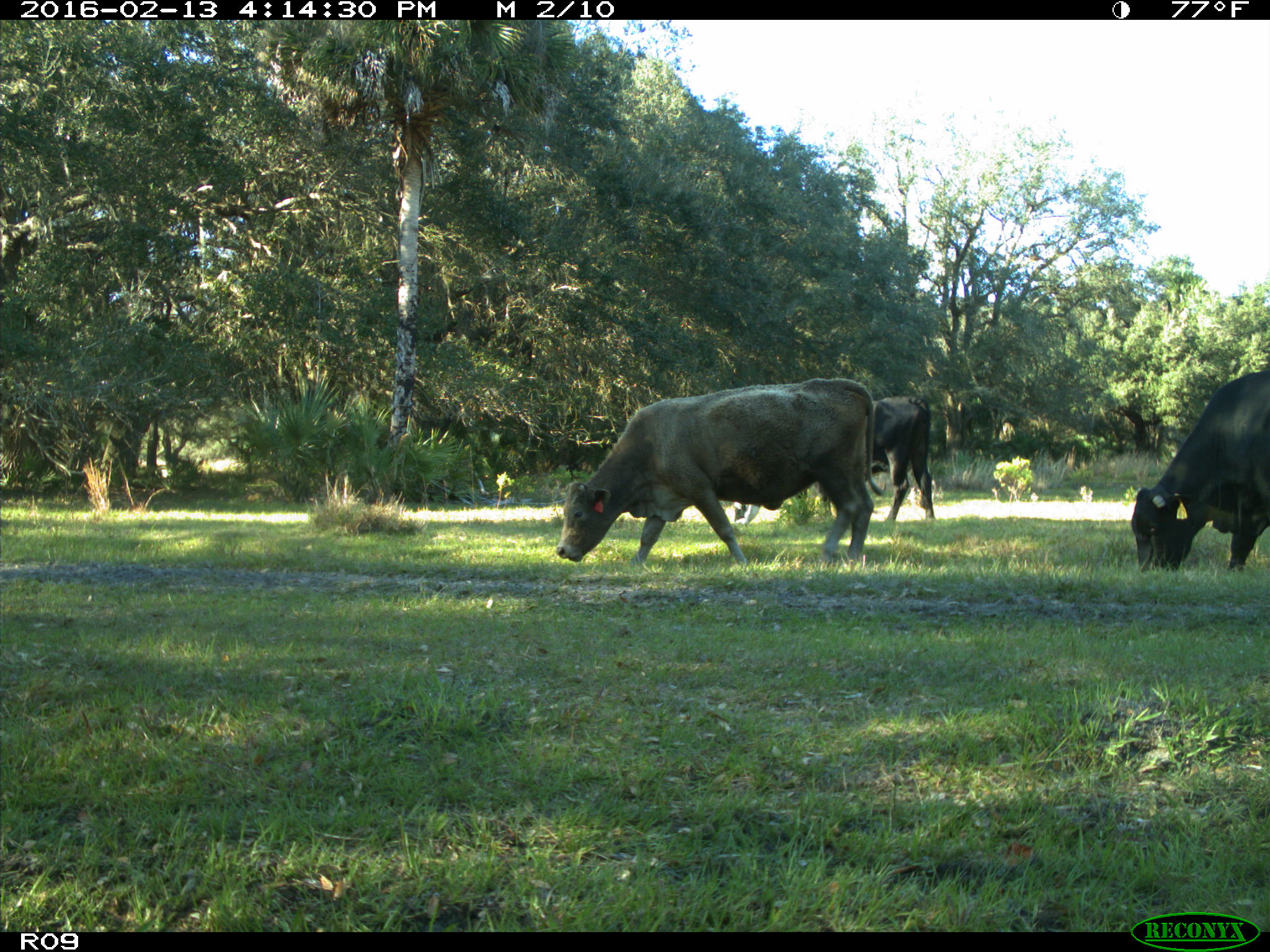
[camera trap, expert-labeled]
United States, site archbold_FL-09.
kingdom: Animalia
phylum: Chordata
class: Mammalia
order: Artiodactyla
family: Bovidae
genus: Bos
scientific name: Bos taurus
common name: domestic cow